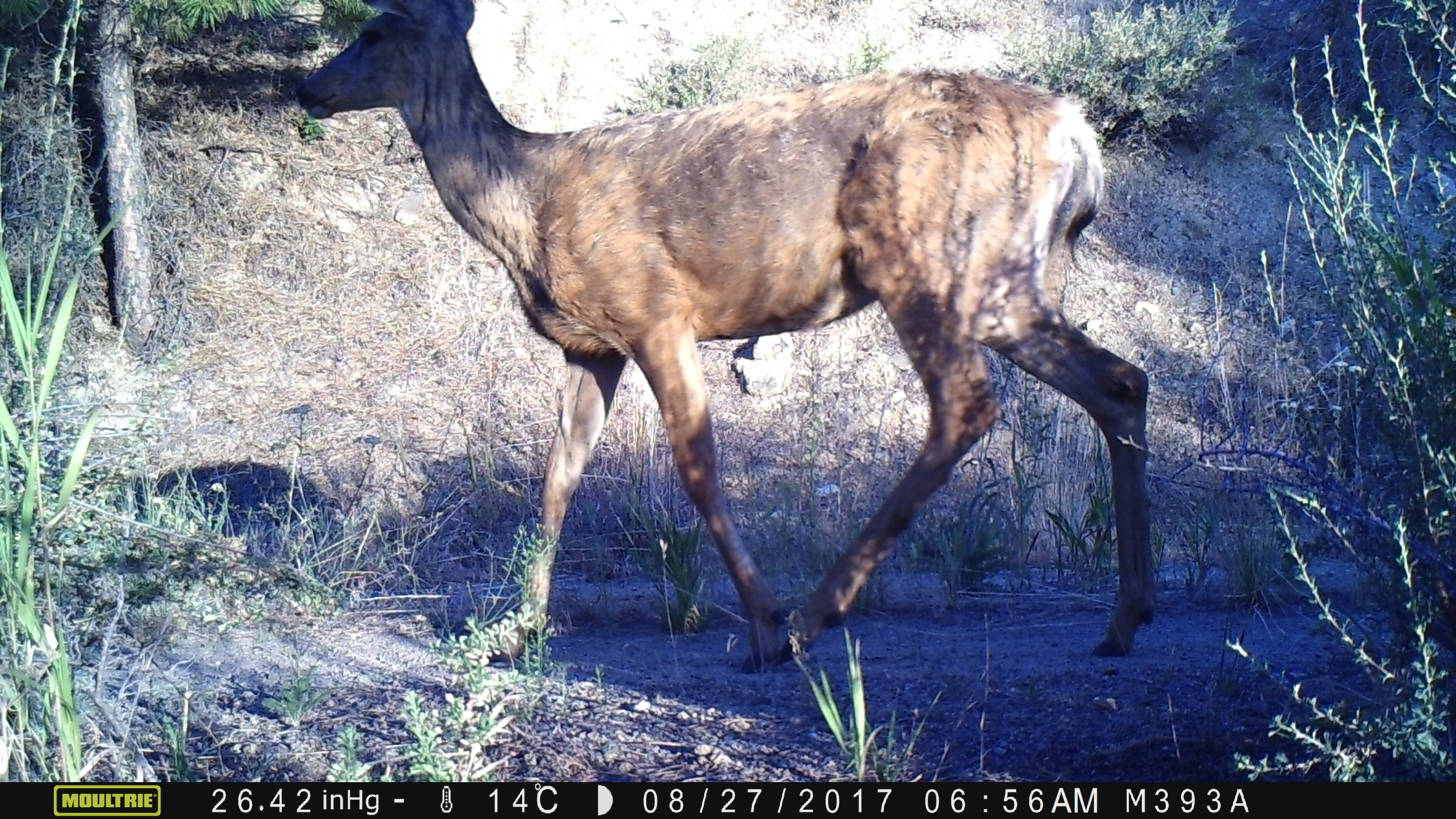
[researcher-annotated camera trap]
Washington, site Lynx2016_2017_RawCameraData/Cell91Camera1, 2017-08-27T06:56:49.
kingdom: Animalia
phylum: Chordata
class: Mammalia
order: Artiodactyla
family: Cervidae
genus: Odocoileus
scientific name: Odocoileus hemionus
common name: mule deer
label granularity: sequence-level